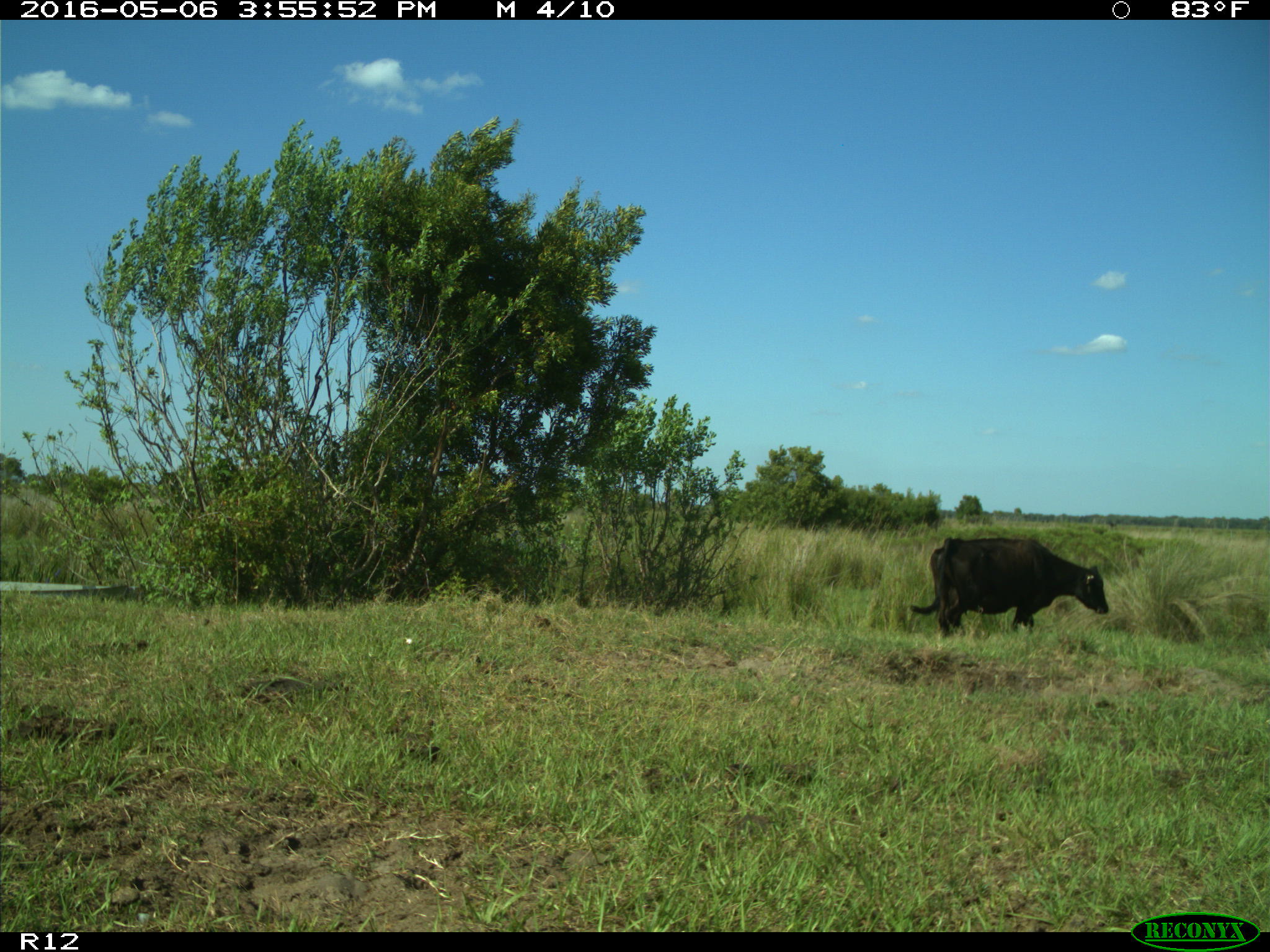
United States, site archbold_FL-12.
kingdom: Animalia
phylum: Chordata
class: Mammalia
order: Artiodactyla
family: Bovidae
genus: Bos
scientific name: Bos taurus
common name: domestic cow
Bos taurus (domestic cow).